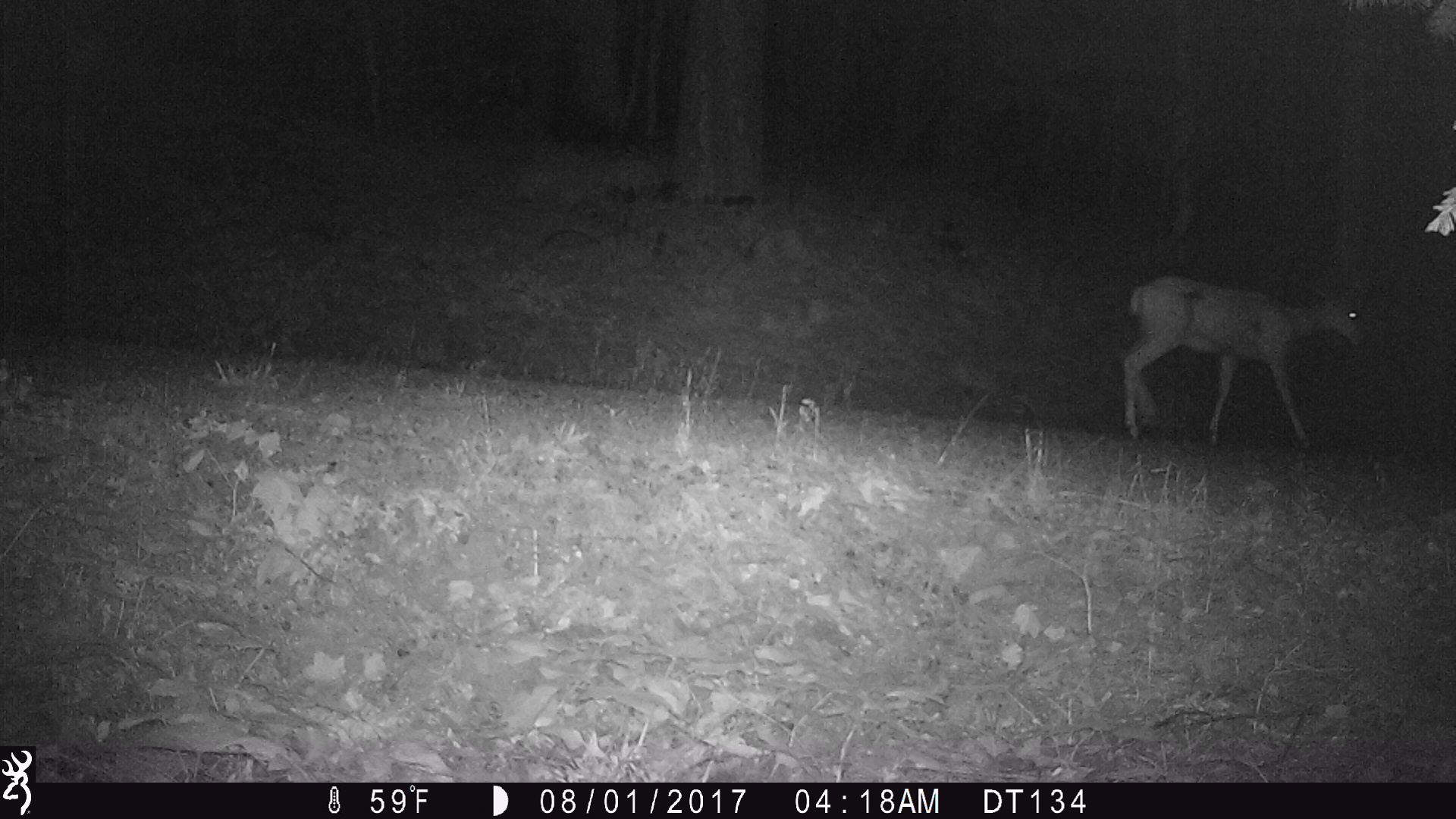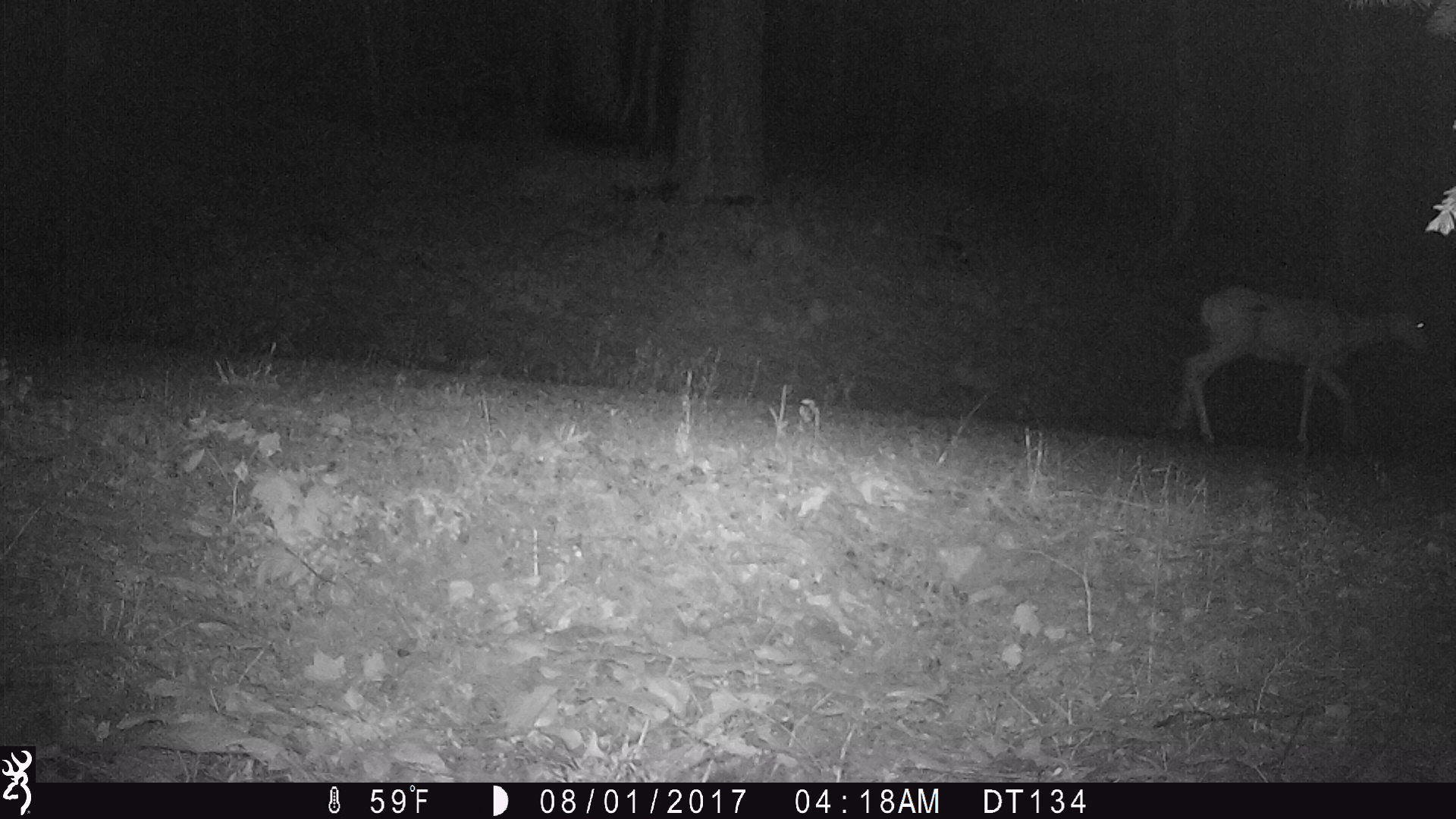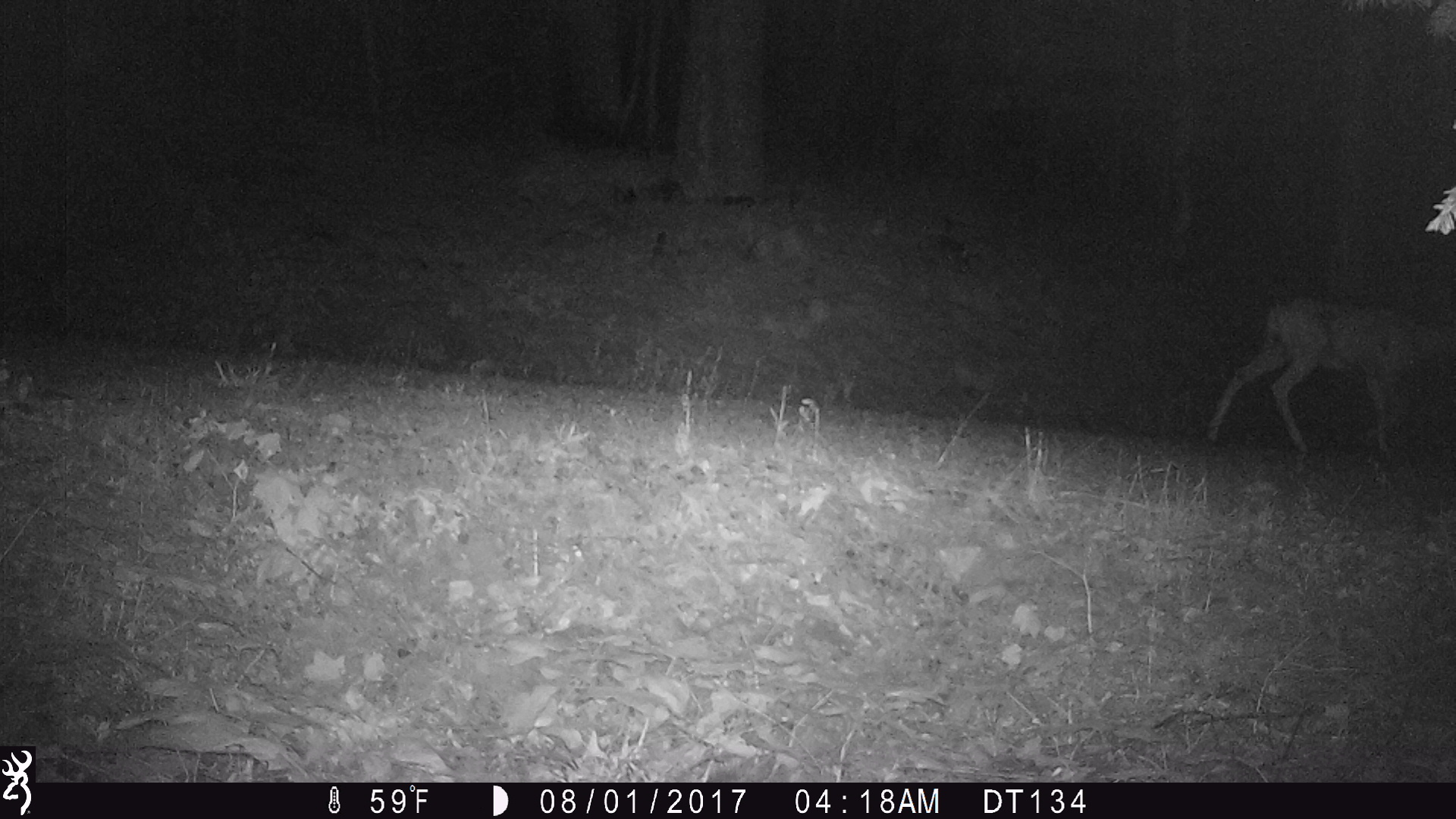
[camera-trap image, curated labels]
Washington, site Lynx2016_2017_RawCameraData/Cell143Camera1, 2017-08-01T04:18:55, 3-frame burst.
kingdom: Animalia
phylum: Chordata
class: Mammalia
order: Artiodactyla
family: Cervidae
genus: Odocoileus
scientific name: Odocoileus hemionus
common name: mule deer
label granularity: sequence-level